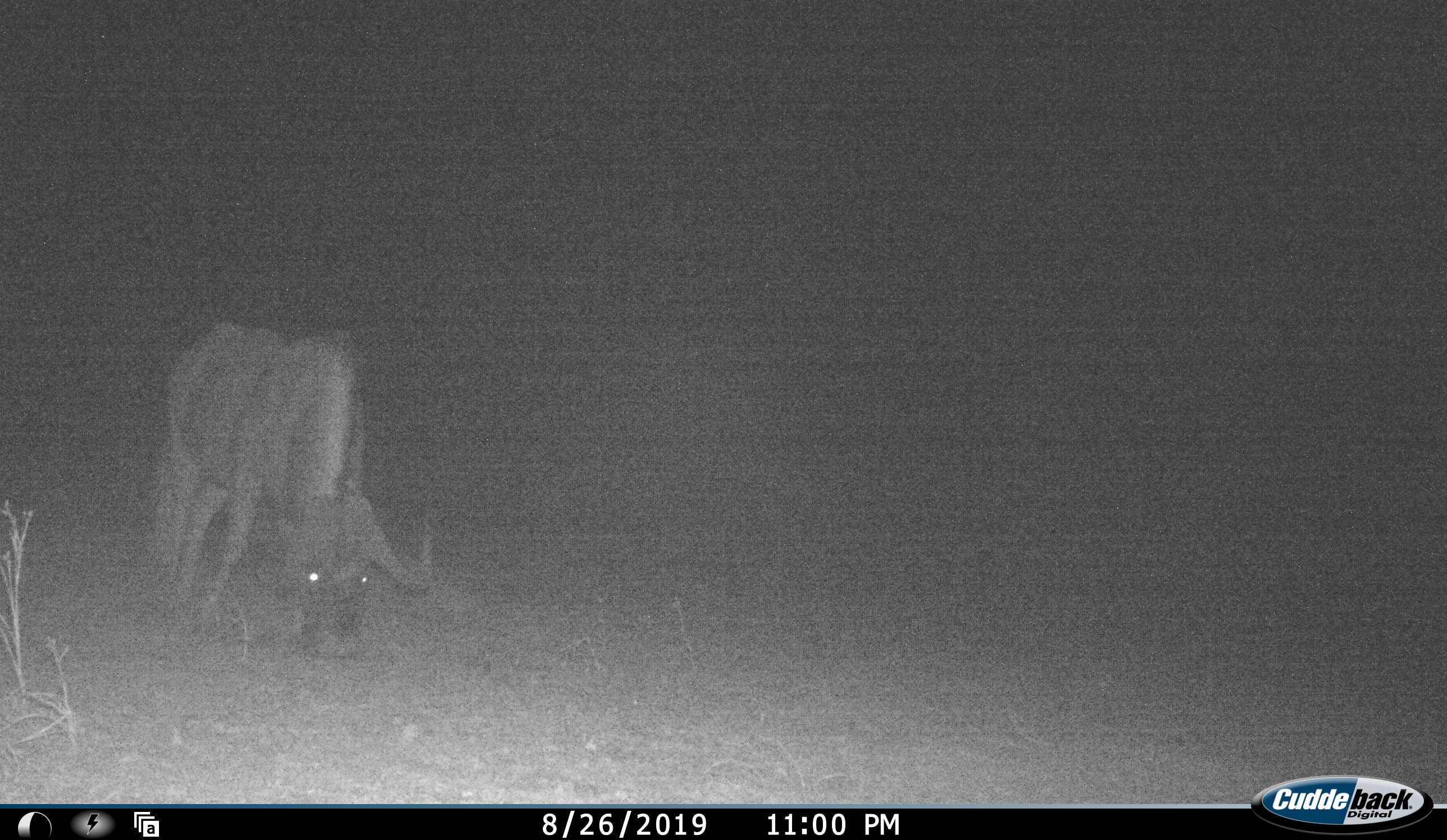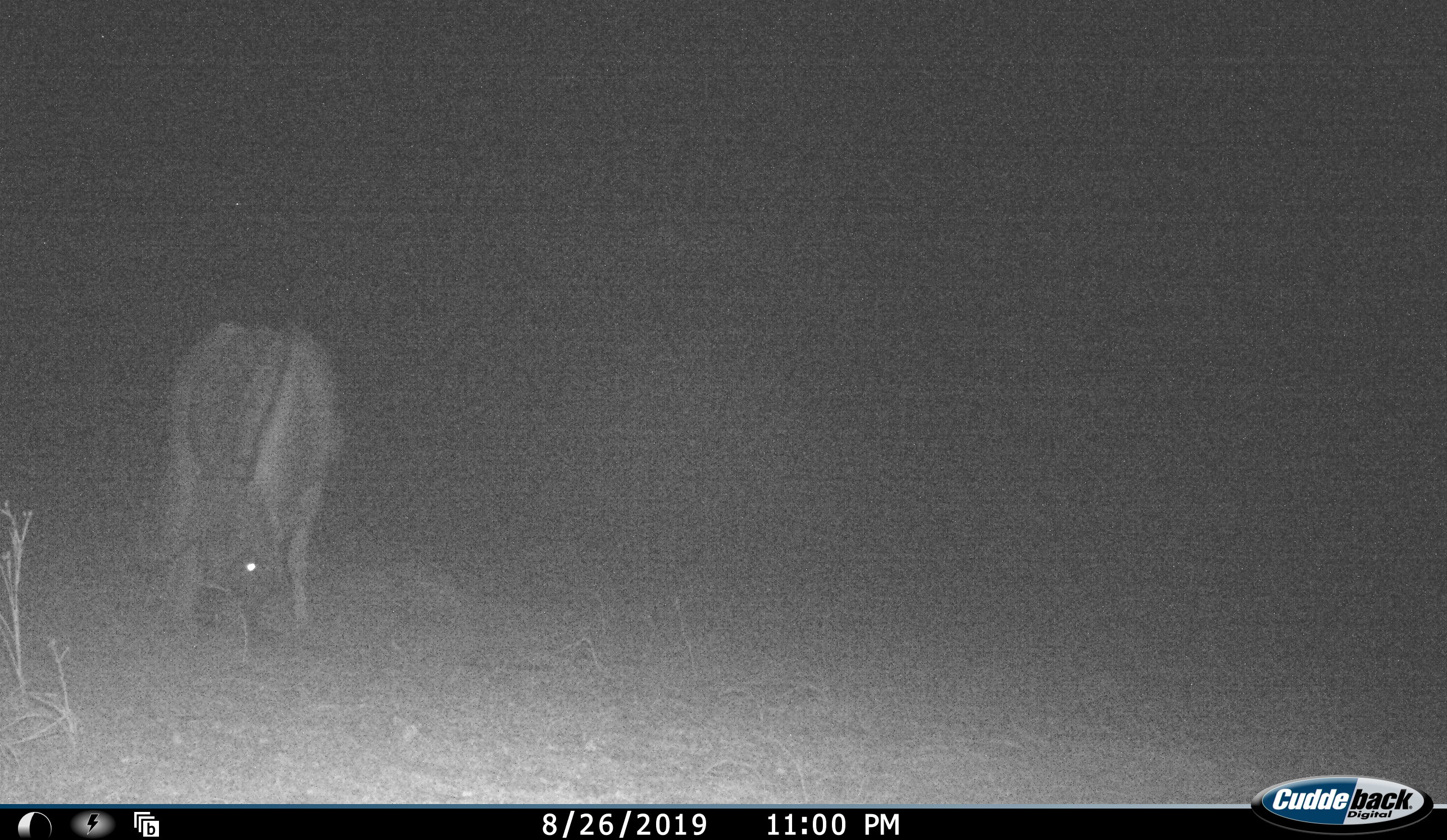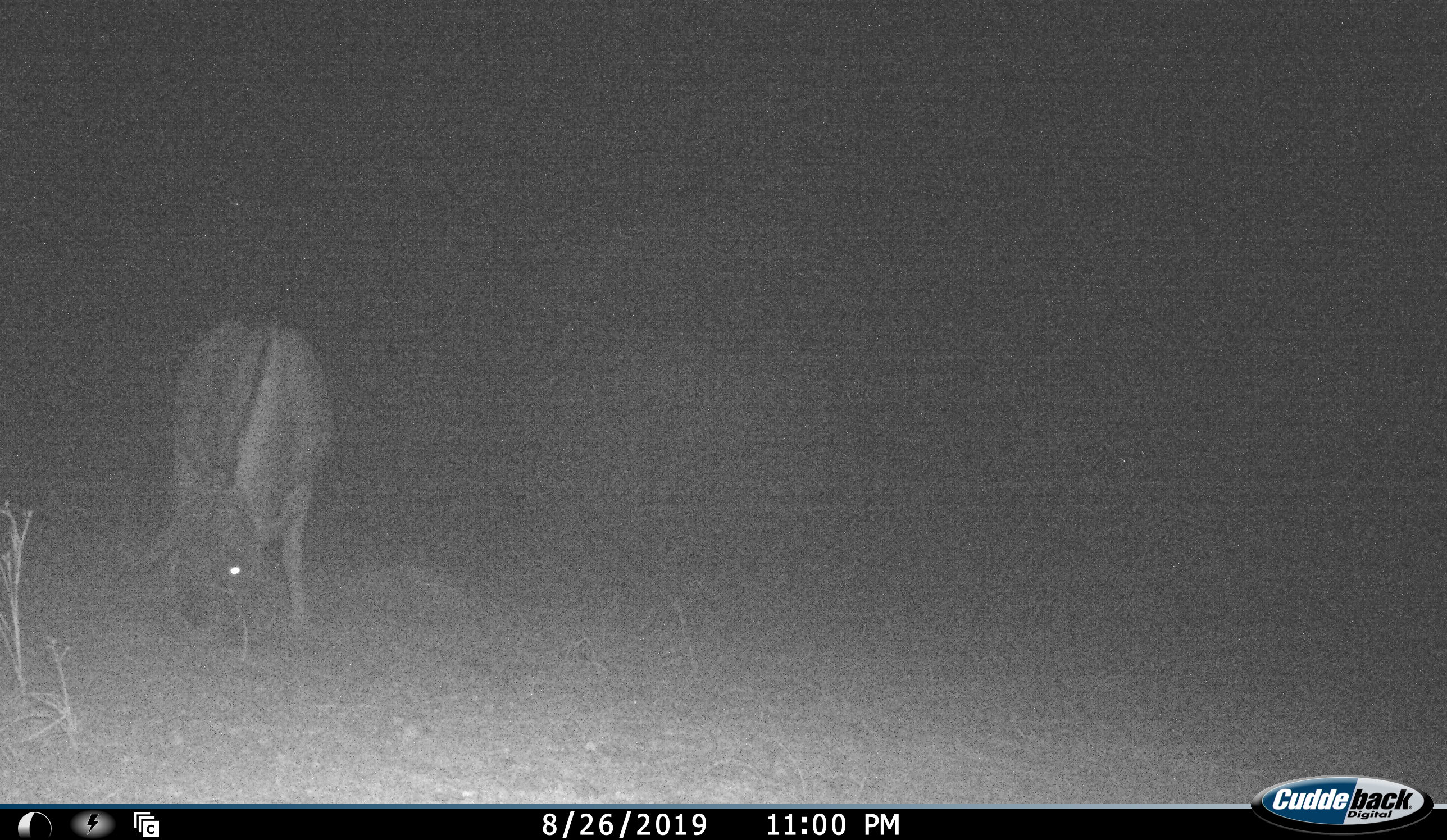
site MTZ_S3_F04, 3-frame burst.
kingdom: Animalia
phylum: Chordata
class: Mammalia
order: Artiodactyla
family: Bovidae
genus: Syncerus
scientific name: Syncerus caffer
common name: african buffalo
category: buffalo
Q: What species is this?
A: Buffalo (african buffalo) (Syncerus caffer).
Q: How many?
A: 1.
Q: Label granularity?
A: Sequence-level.